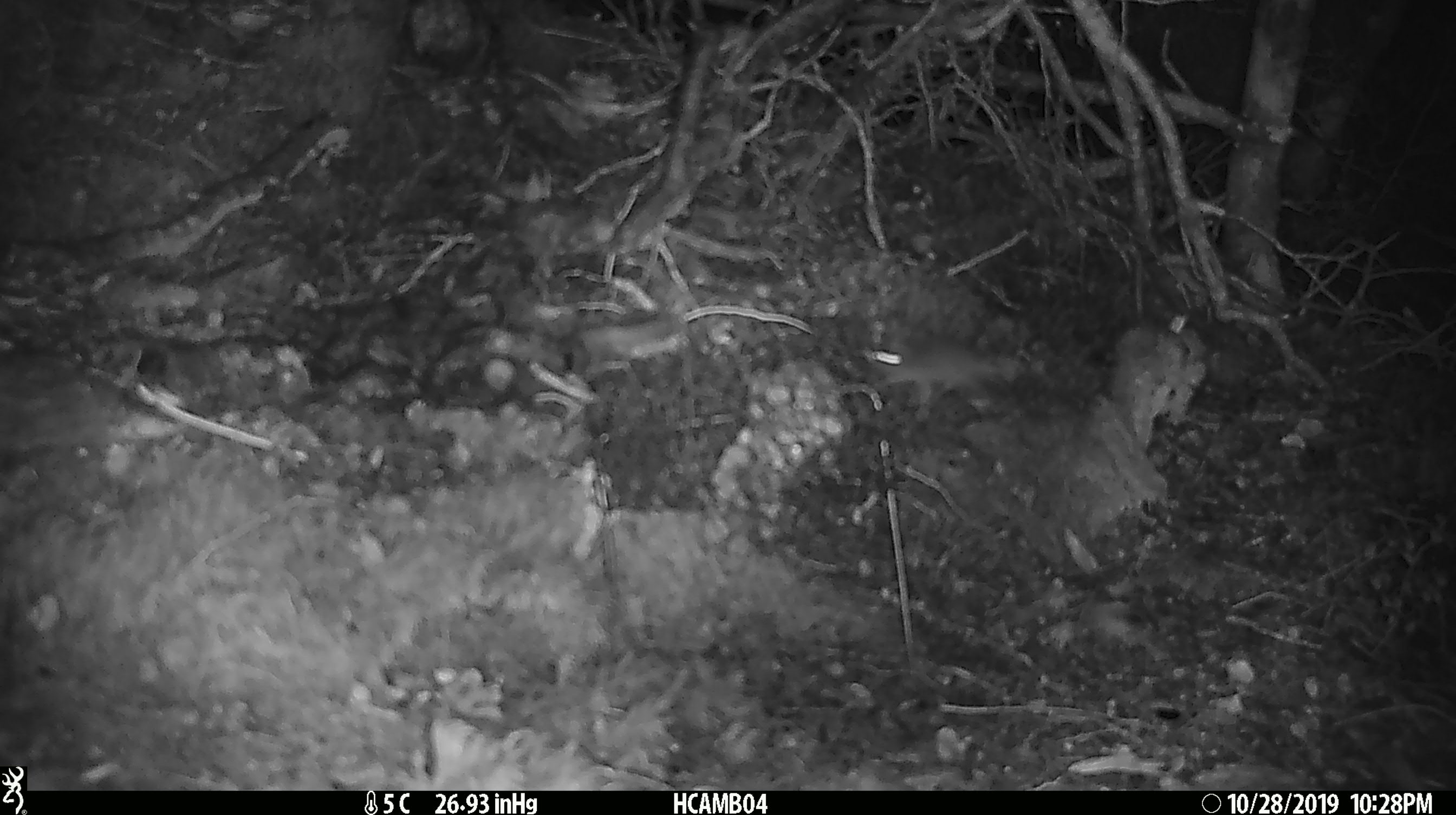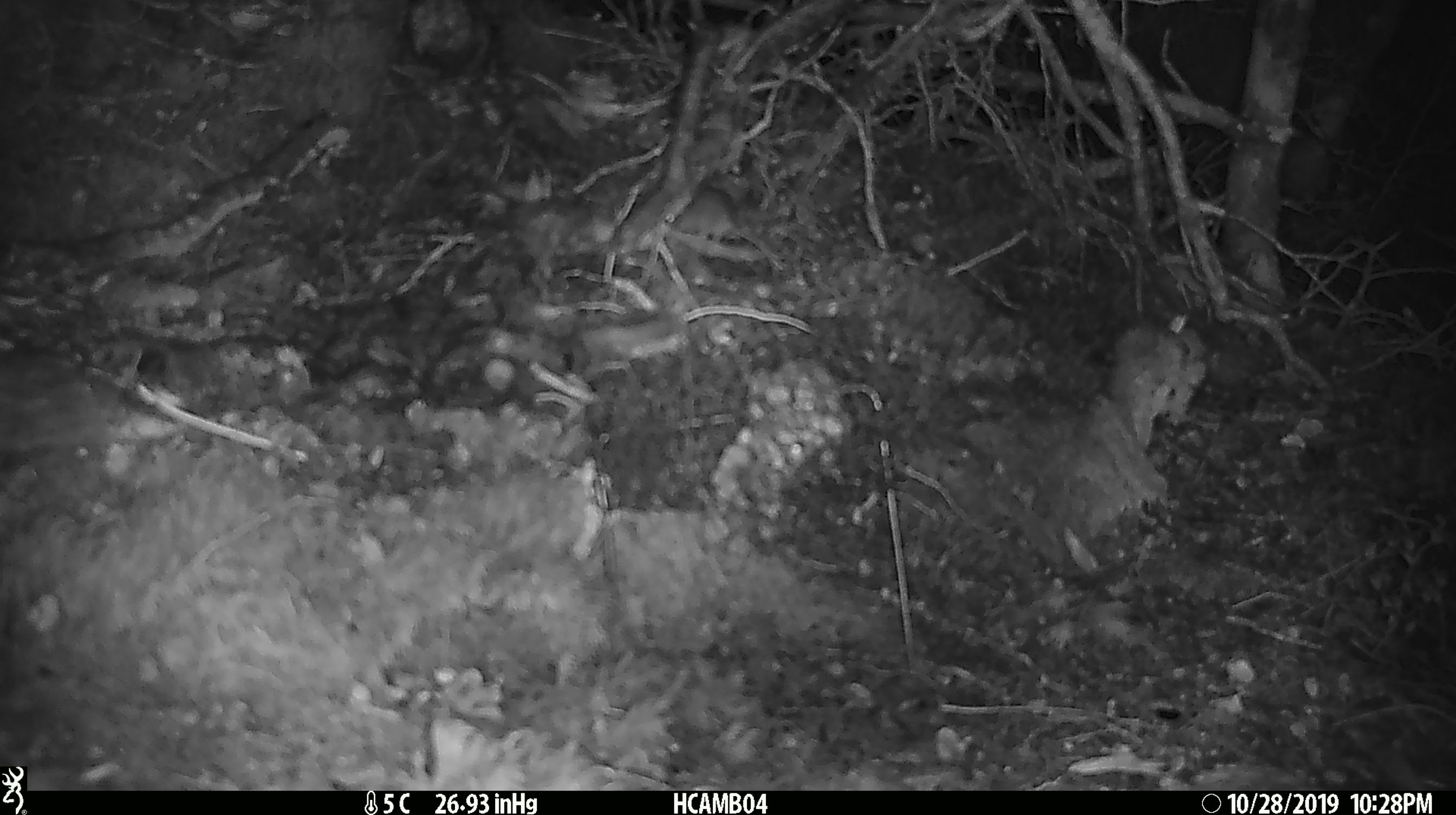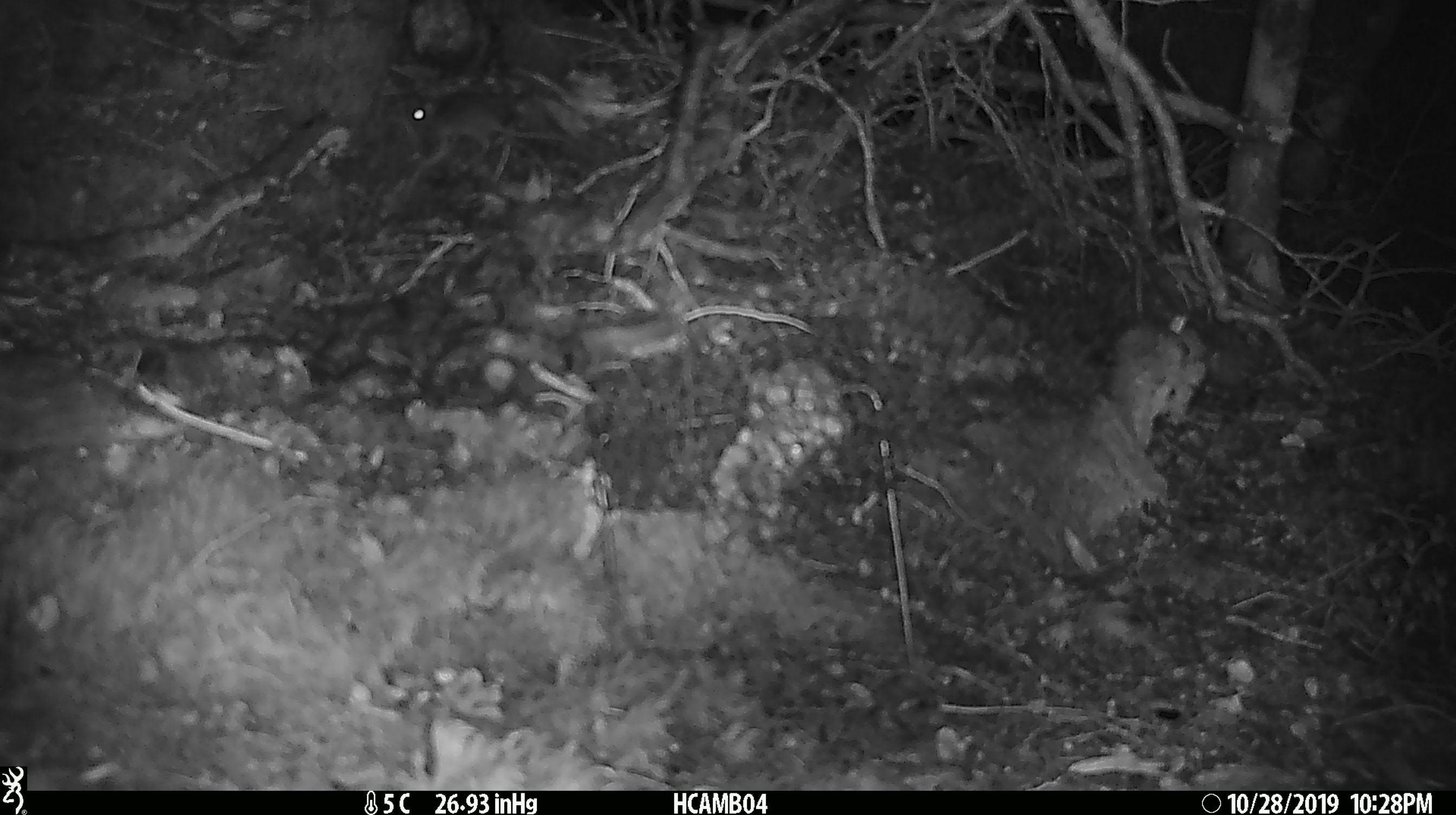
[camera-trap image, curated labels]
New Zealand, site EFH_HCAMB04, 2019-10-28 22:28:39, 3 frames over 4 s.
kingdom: Animalia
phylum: Chordata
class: Mammalia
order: Rodentia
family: Muridae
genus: Mus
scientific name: Mus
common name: mouse